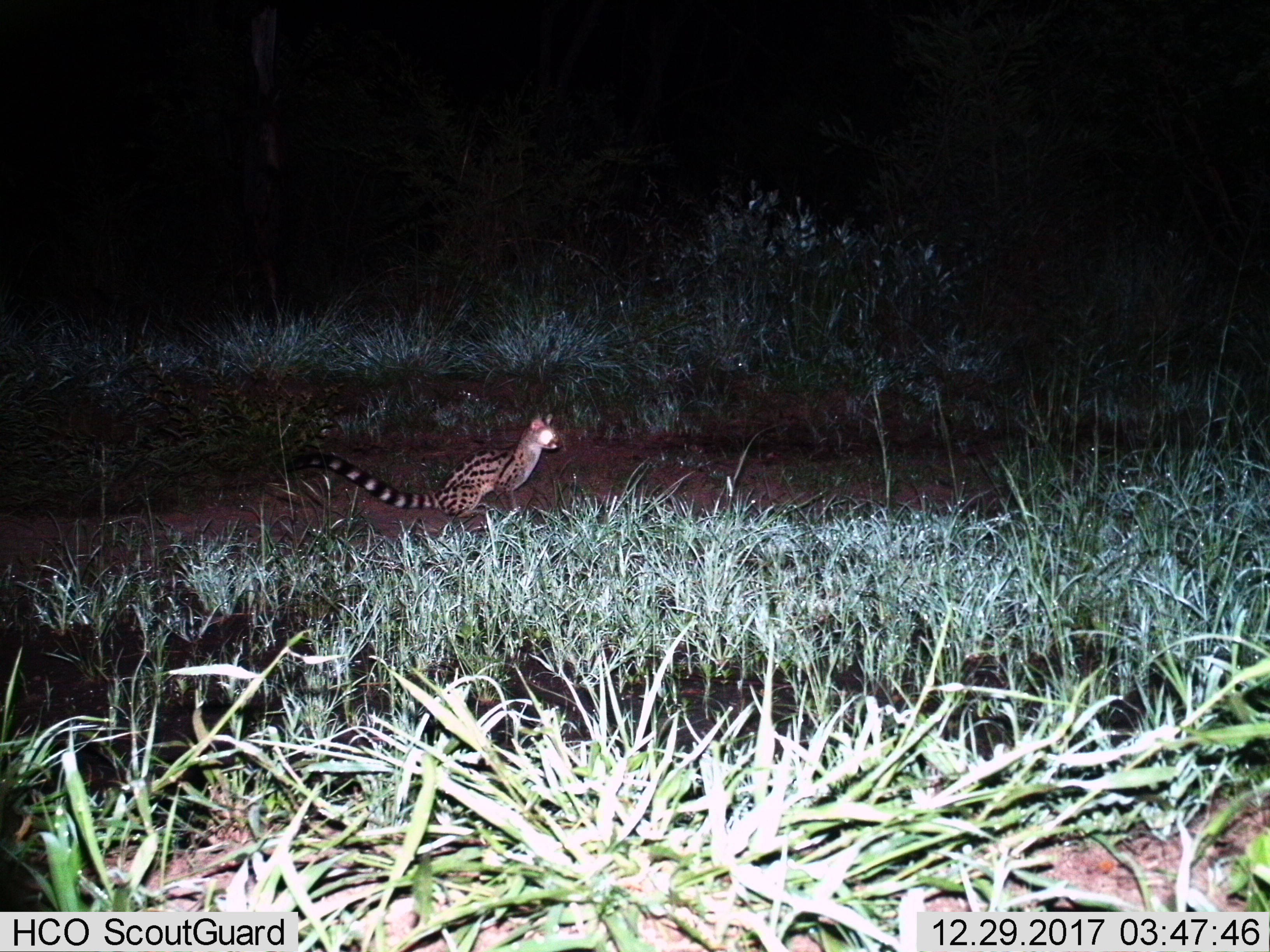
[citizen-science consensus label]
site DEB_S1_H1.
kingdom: Animalia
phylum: Chordata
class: Mammalia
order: Carnivora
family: Viverridae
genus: Genetta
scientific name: Genetta genetta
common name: small-spotted genet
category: genetcommonsmallspotted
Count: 1.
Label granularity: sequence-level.